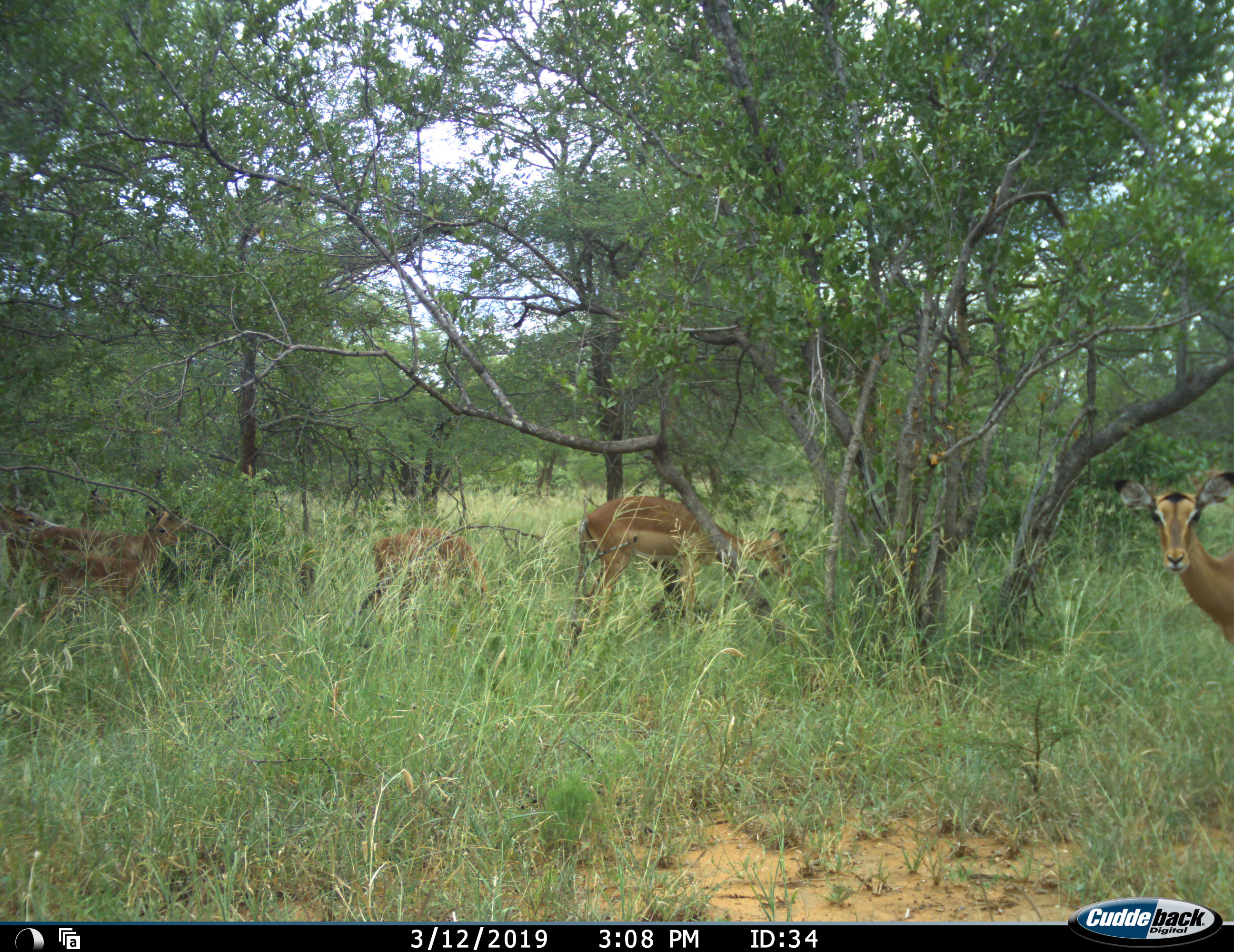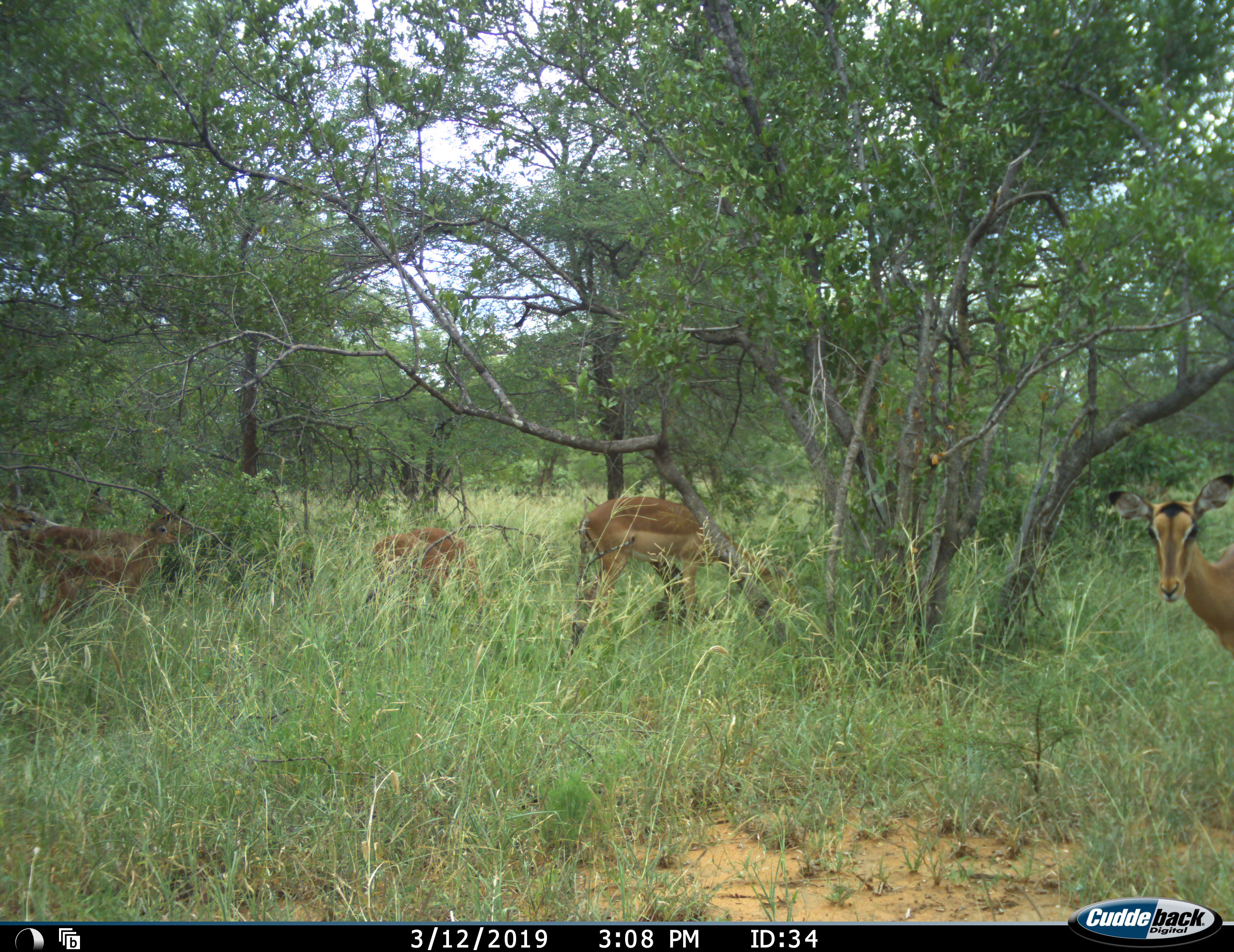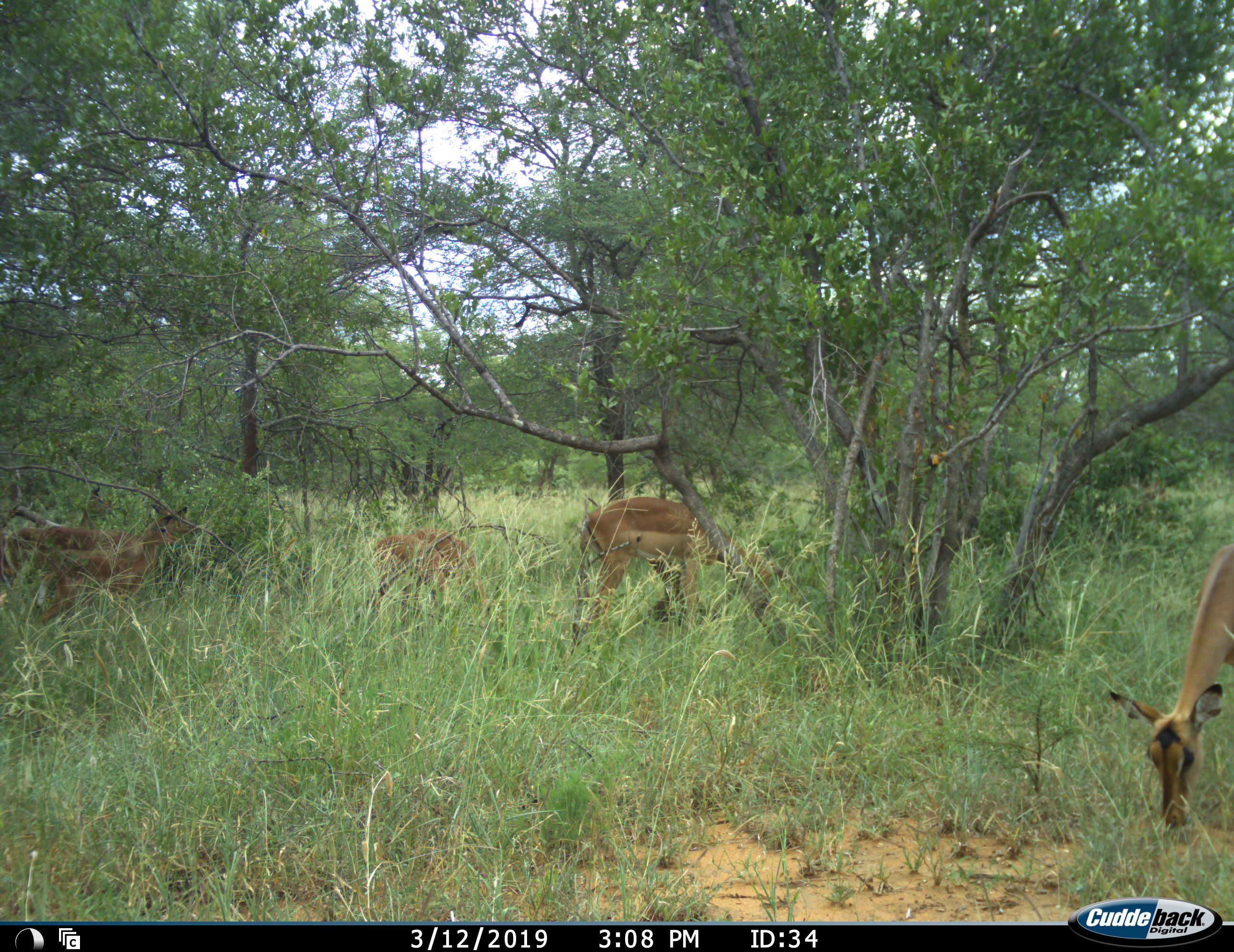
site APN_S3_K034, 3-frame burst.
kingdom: Animalia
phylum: Chordata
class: Mammalia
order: Artiodactyla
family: Bovidae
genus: Aepyceros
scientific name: Aepyceros melampus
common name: impala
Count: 4.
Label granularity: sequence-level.